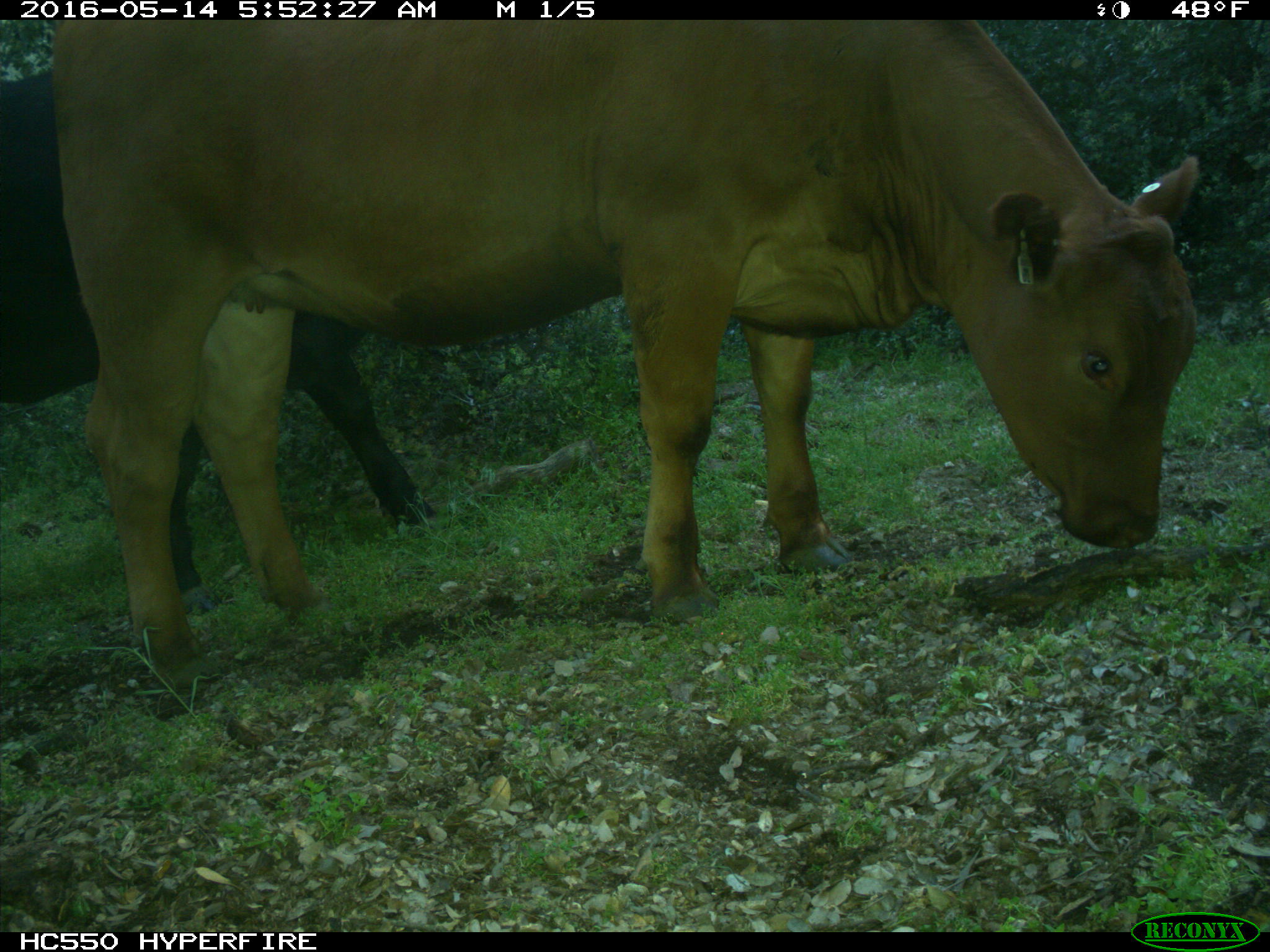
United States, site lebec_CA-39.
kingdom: Animalia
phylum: Chordata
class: Mammalia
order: Artiodactyla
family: Bovidae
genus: Bos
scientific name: Bos taurus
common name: domestic cow